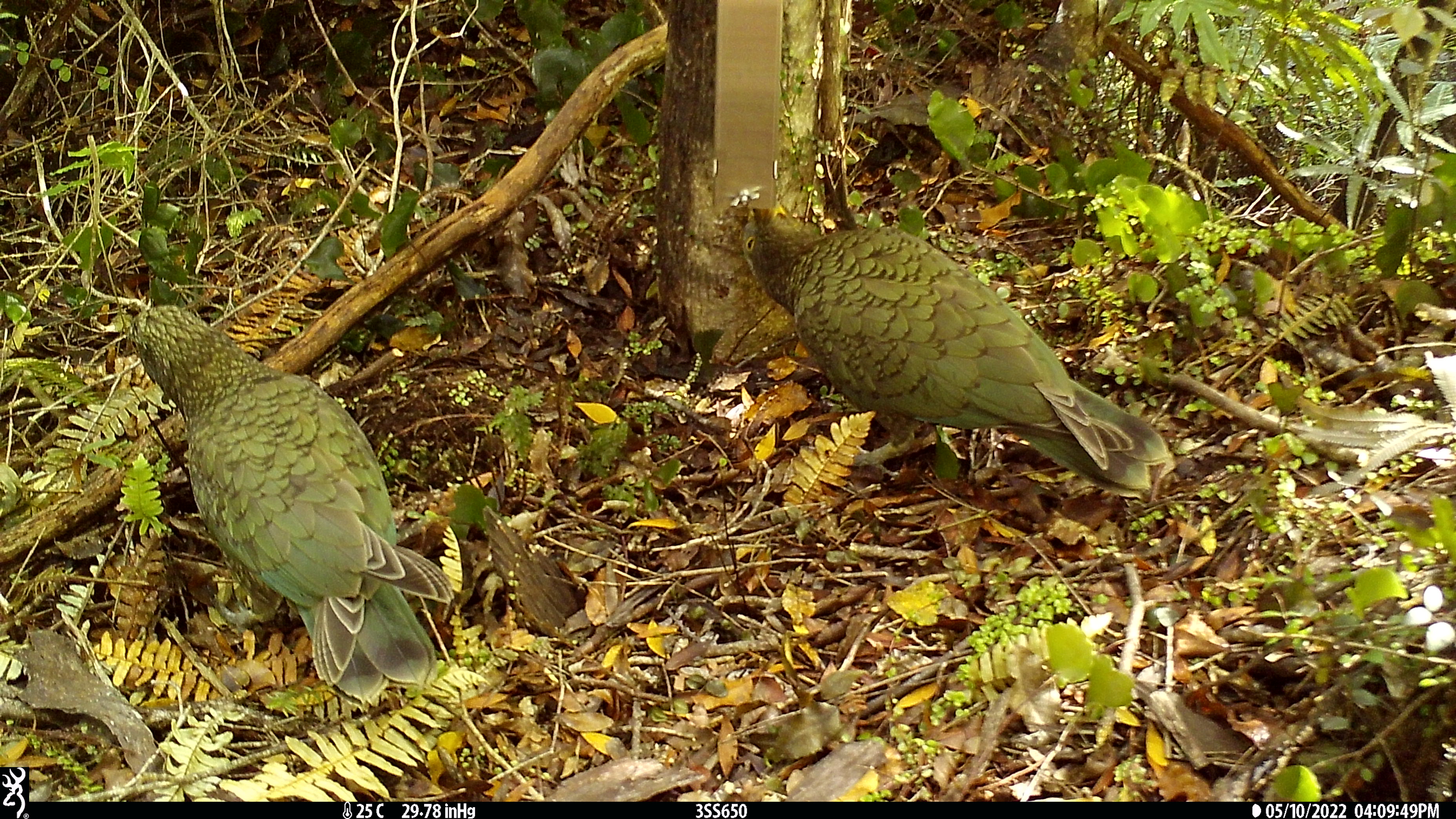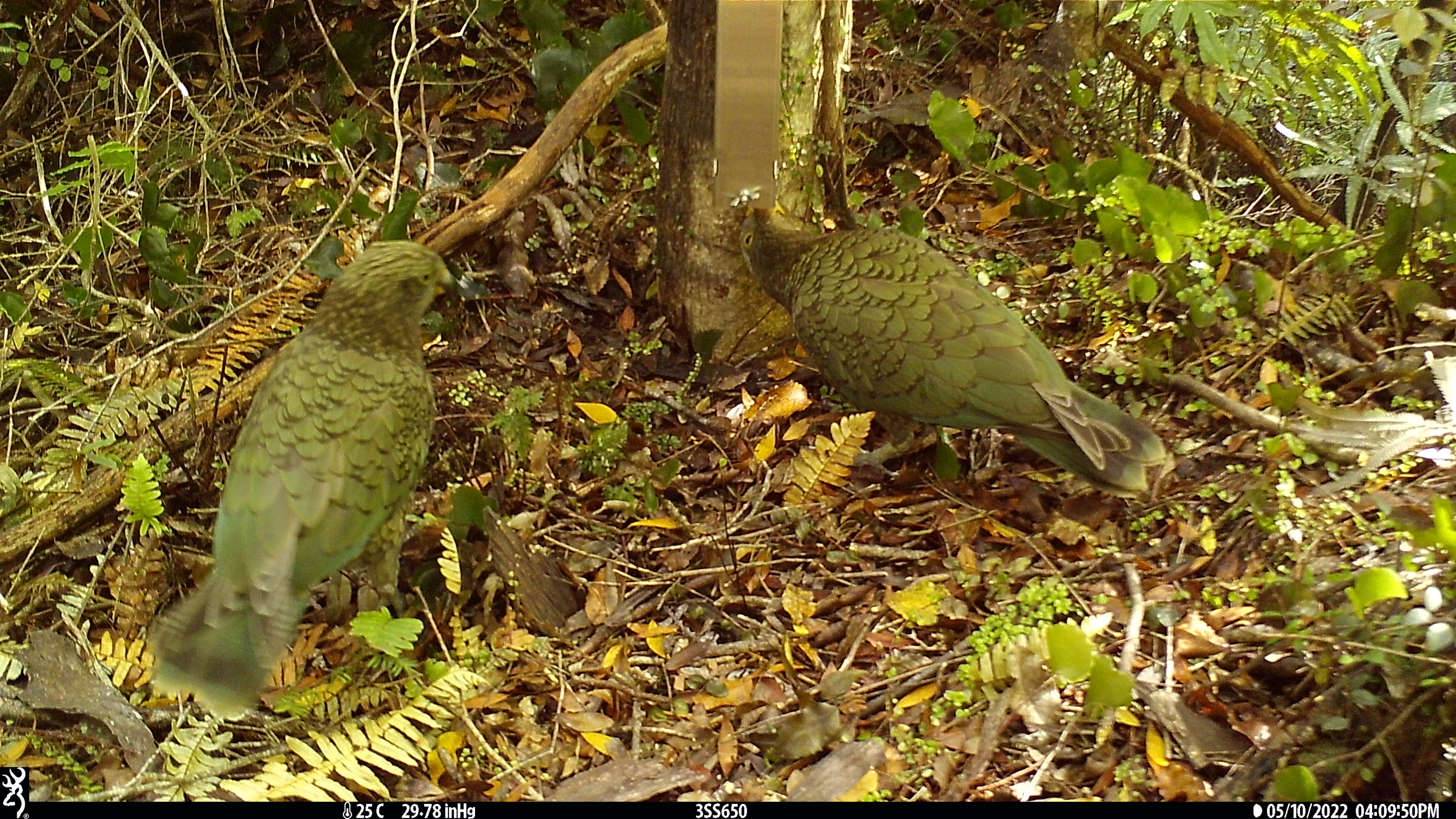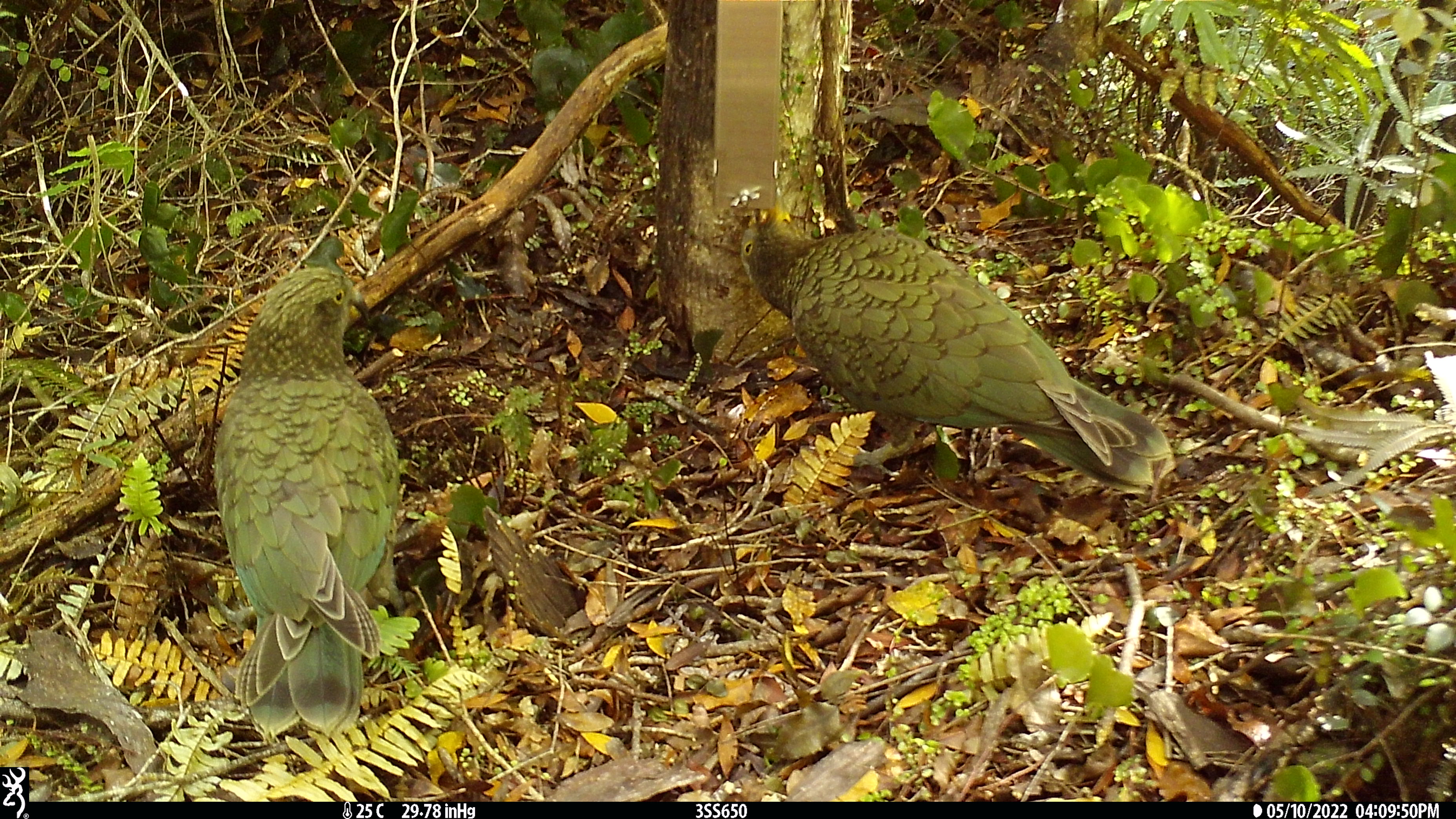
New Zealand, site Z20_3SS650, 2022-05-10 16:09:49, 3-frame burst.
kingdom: Animalia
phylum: Chordata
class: Aves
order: Psittaciformes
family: Strigopidae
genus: Nestor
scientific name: Nestor notabilis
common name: kea